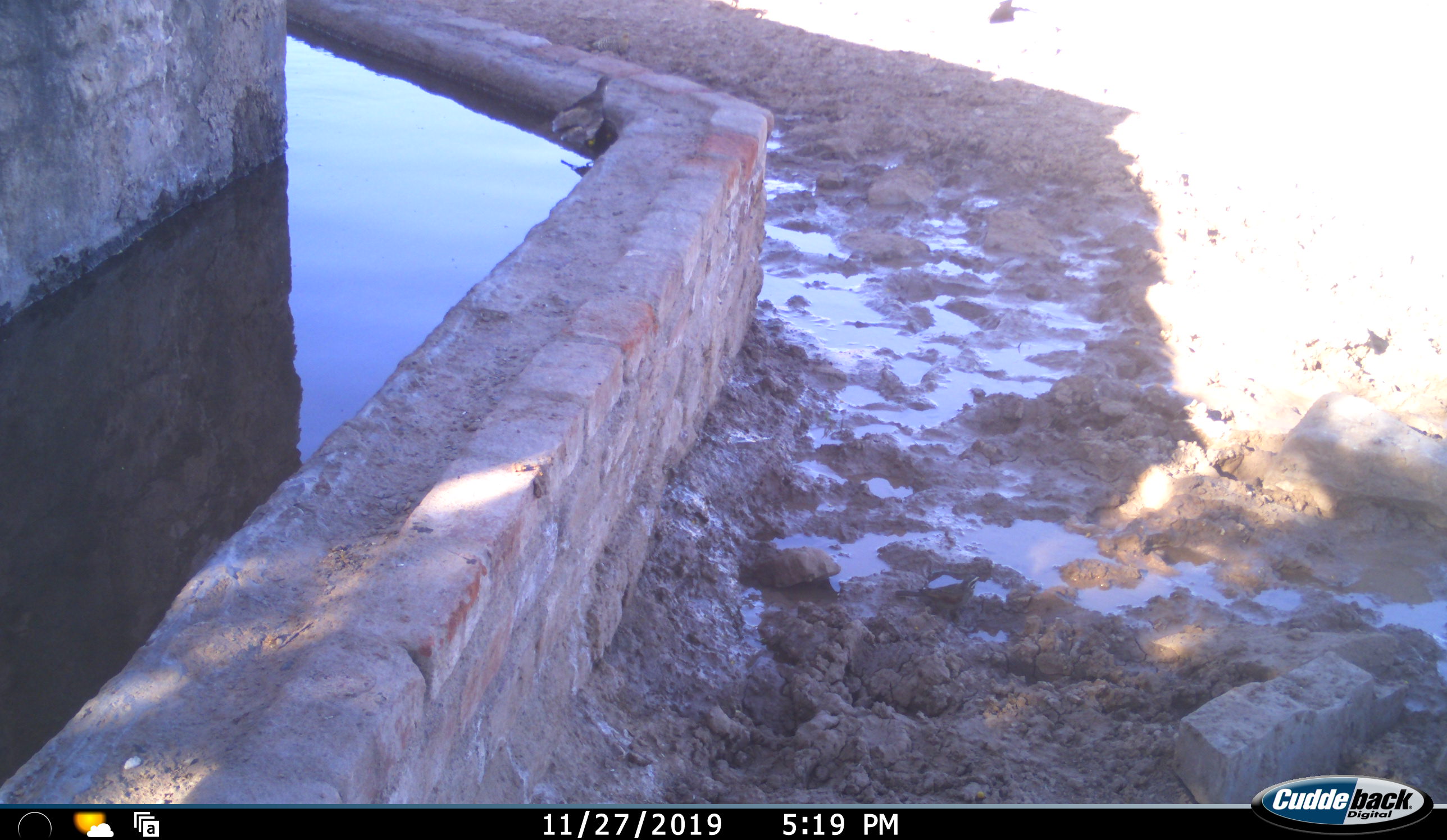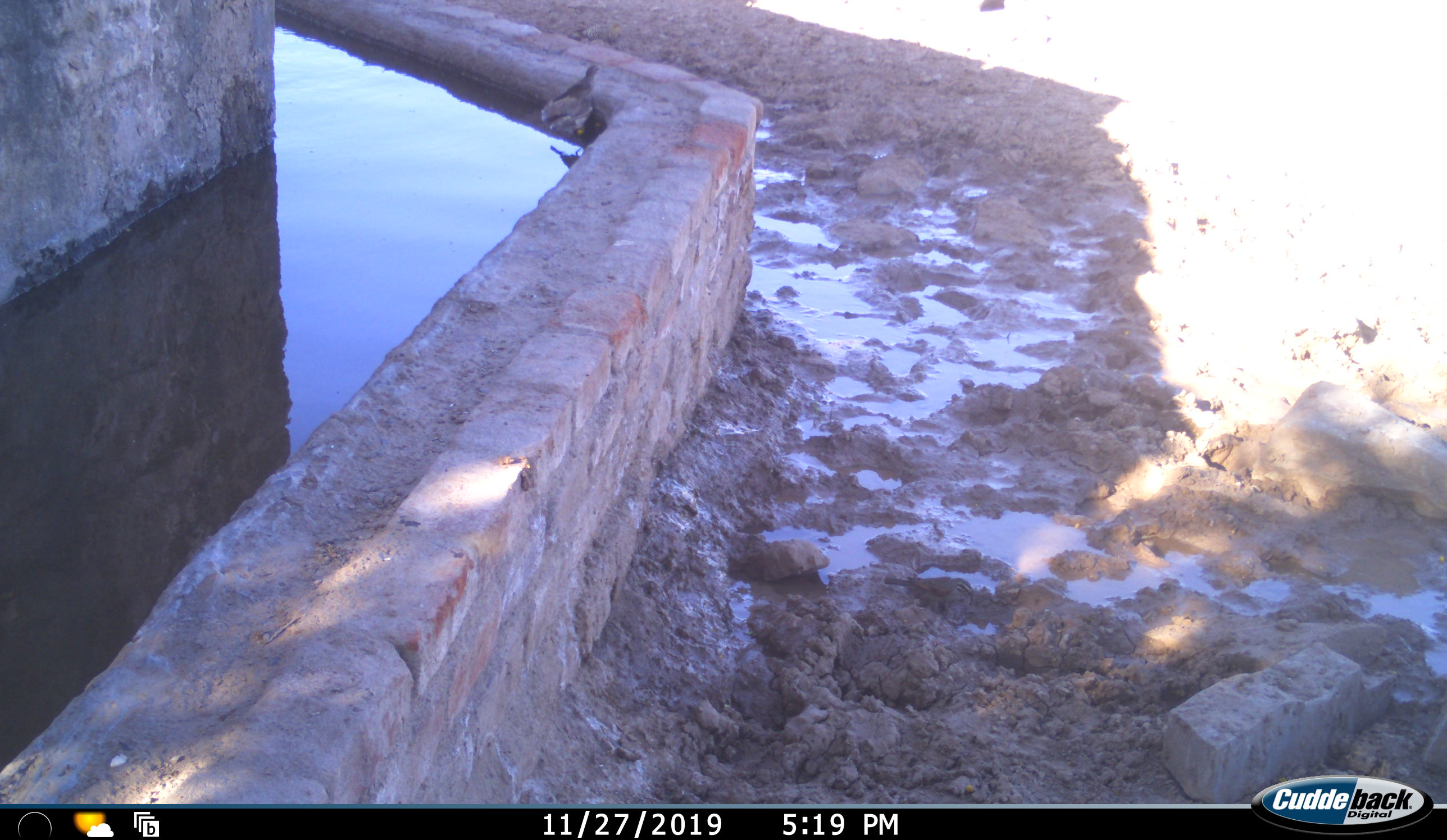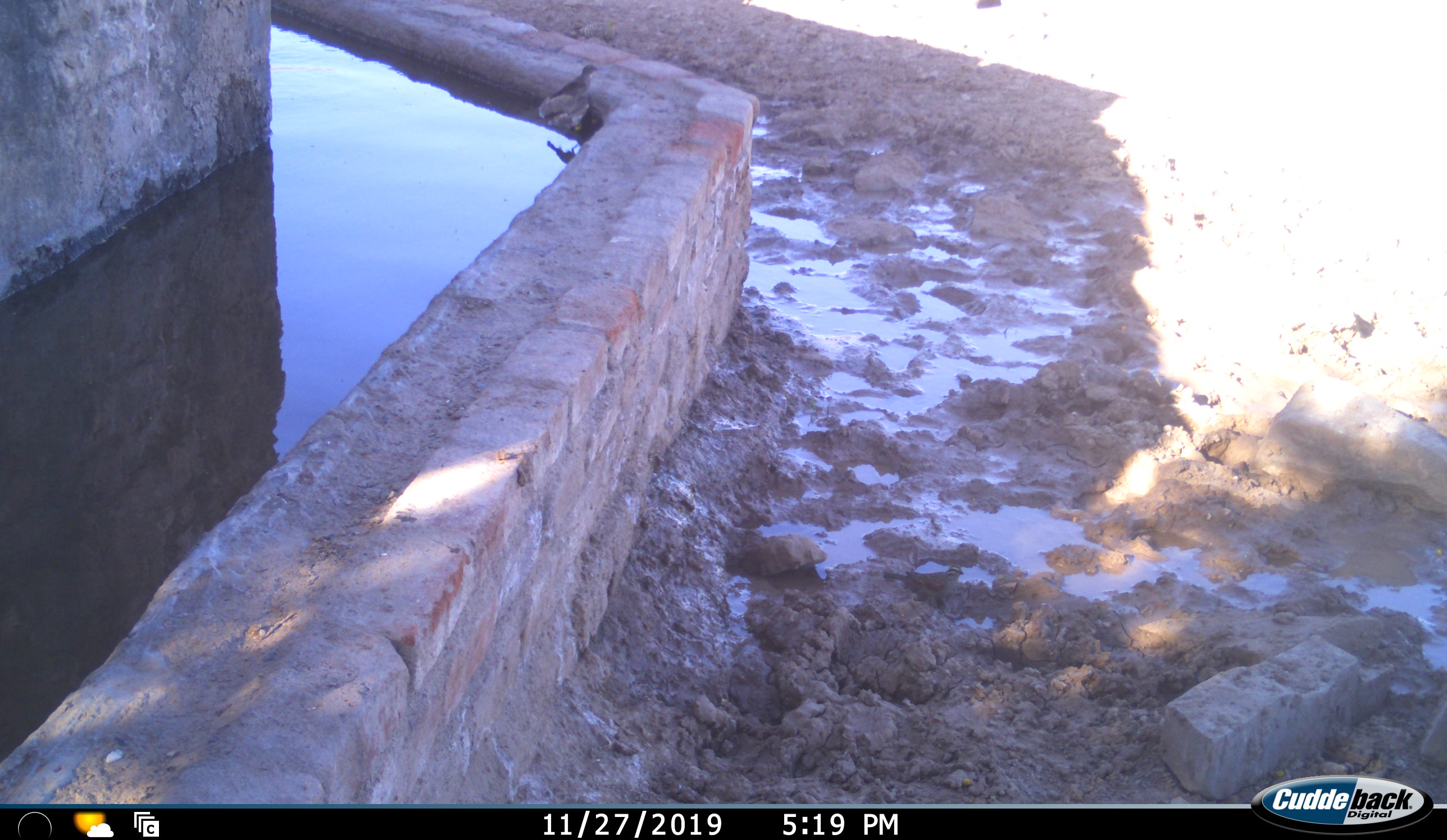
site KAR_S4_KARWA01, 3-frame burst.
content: unidentified animal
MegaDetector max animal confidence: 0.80